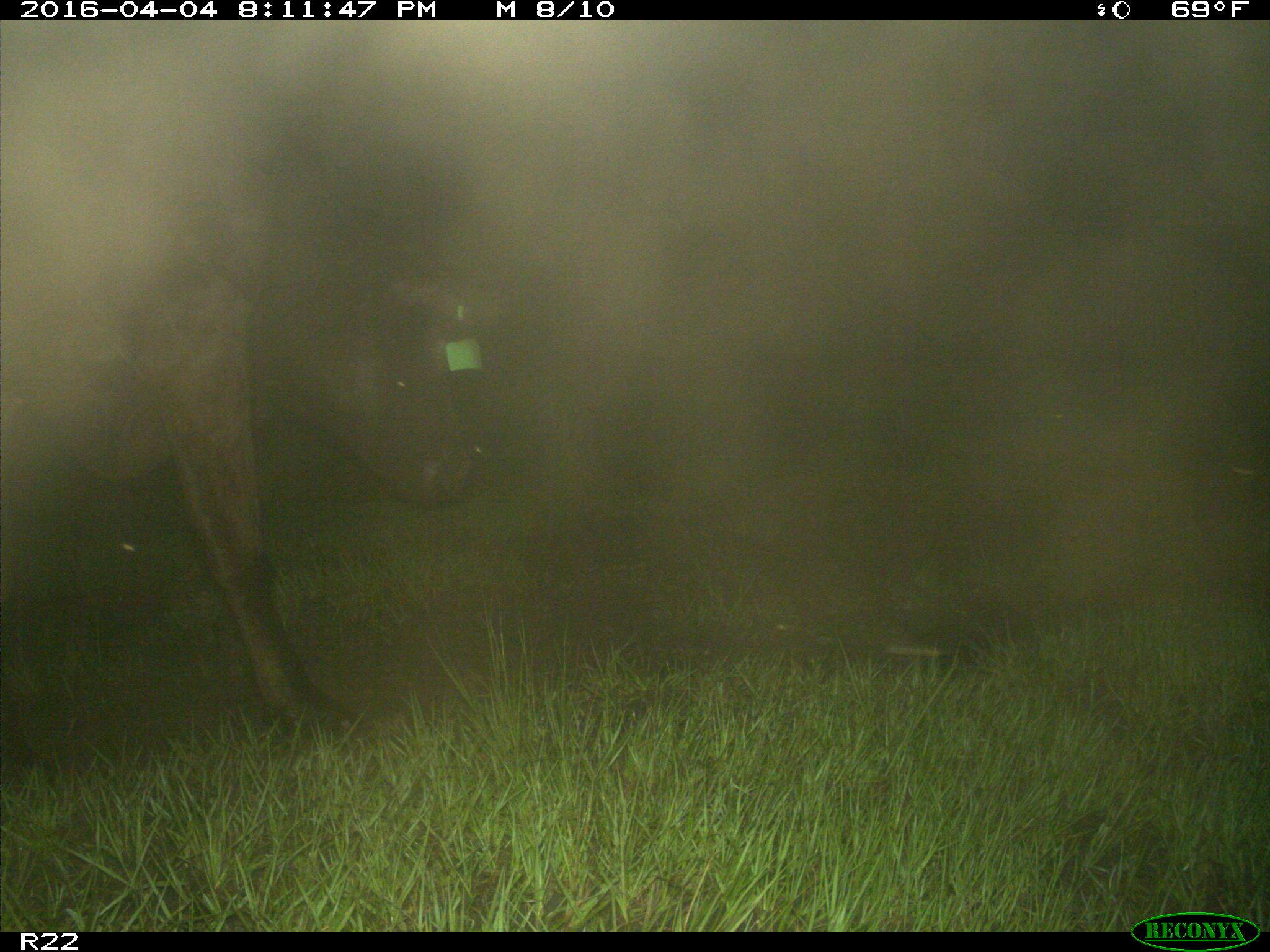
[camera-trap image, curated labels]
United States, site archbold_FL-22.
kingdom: Animalia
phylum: Chordata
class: Mammalia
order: Artiodactyla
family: Bovidae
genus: Bos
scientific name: Bos taurus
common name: domestic cow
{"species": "Bos taurus (domestic cow)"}